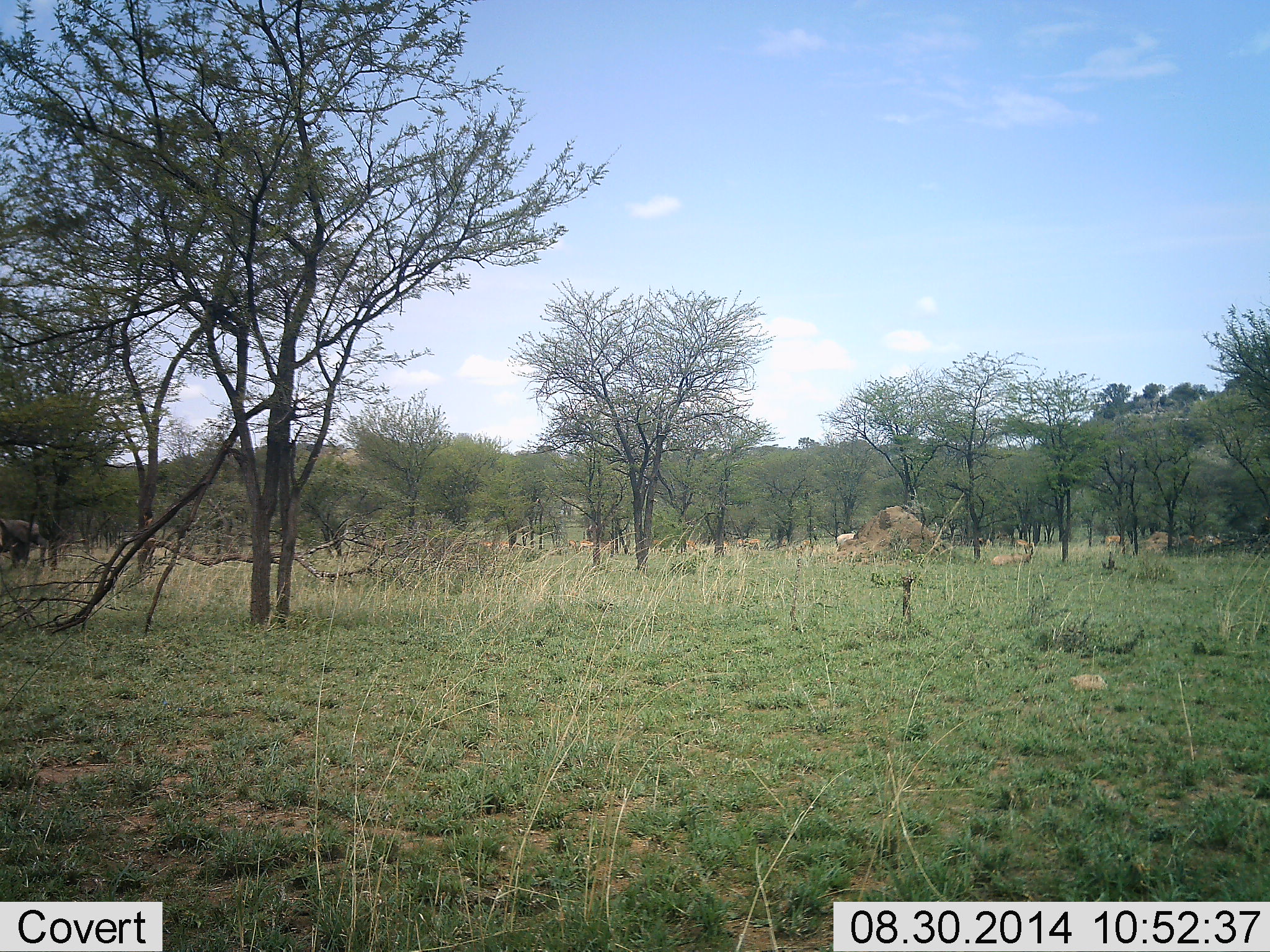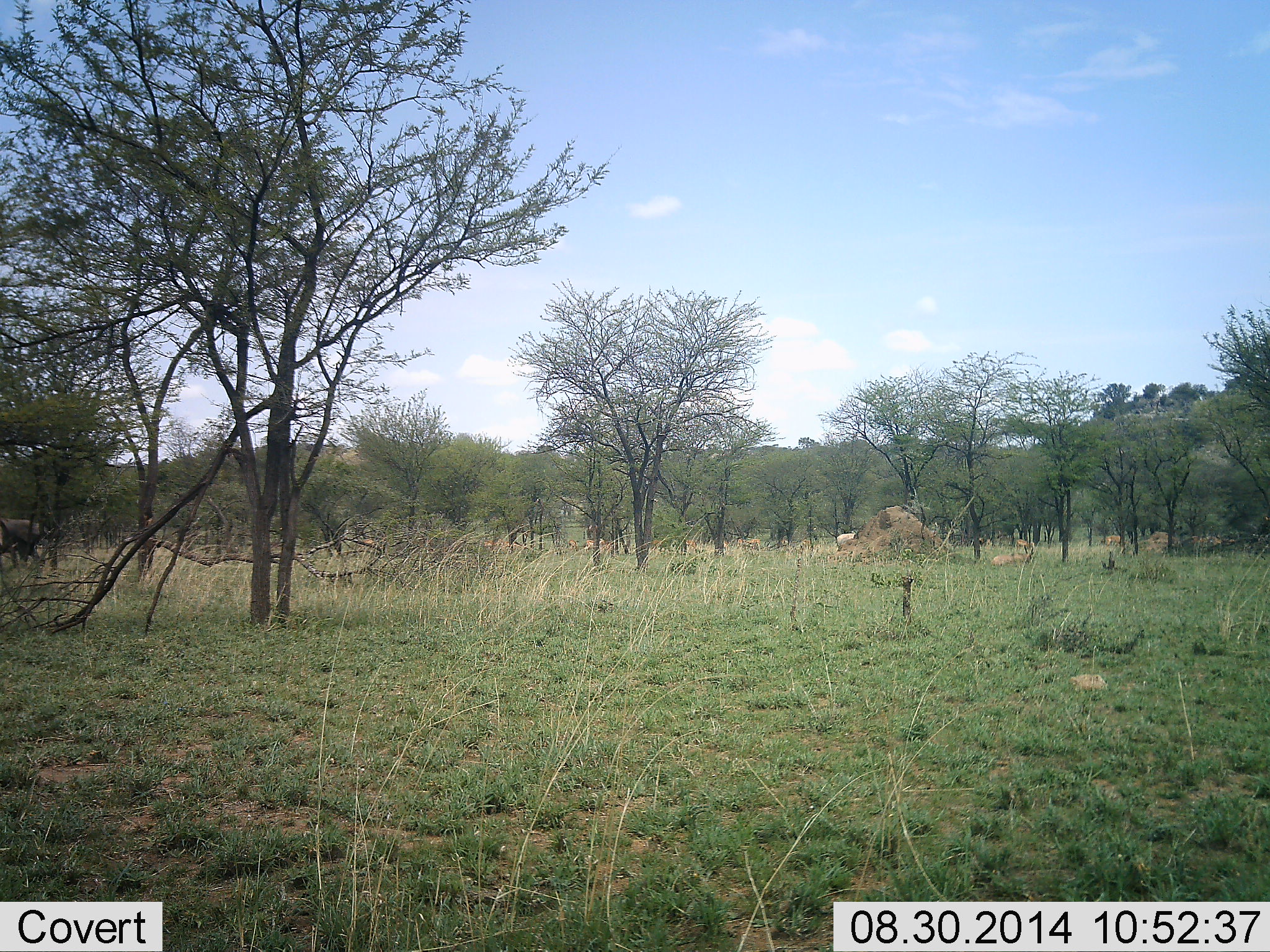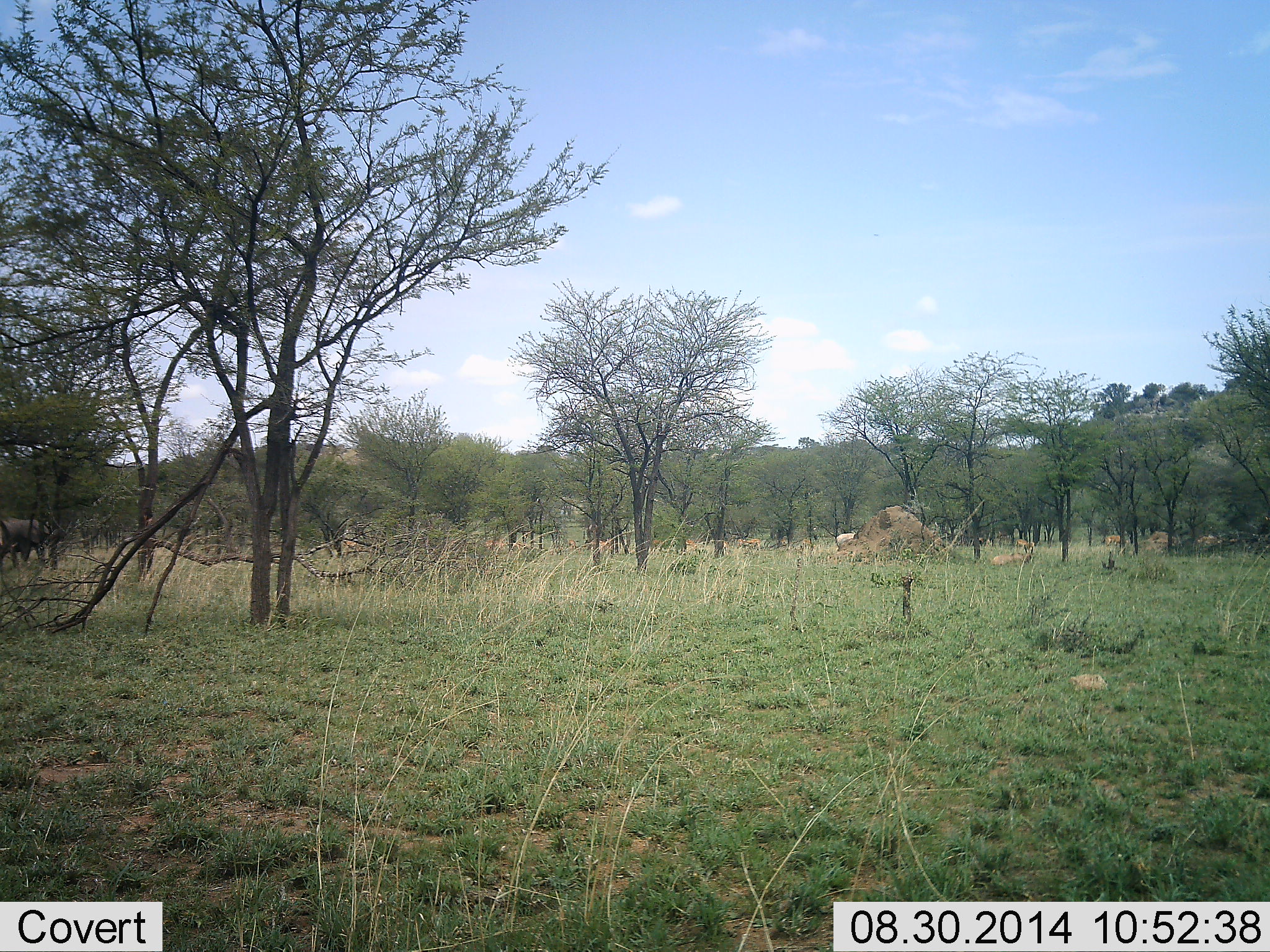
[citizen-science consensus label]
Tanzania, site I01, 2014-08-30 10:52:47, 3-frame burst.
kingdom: Animalia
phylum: Chordata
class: Mammalia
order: Artiodactyla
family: Bovidae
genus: Syncerus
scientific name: Syncerus caffer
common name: cape buffalo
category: buffalo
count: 1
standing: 50%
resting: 0%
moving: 50%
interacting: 0%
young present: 0%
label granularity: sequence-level